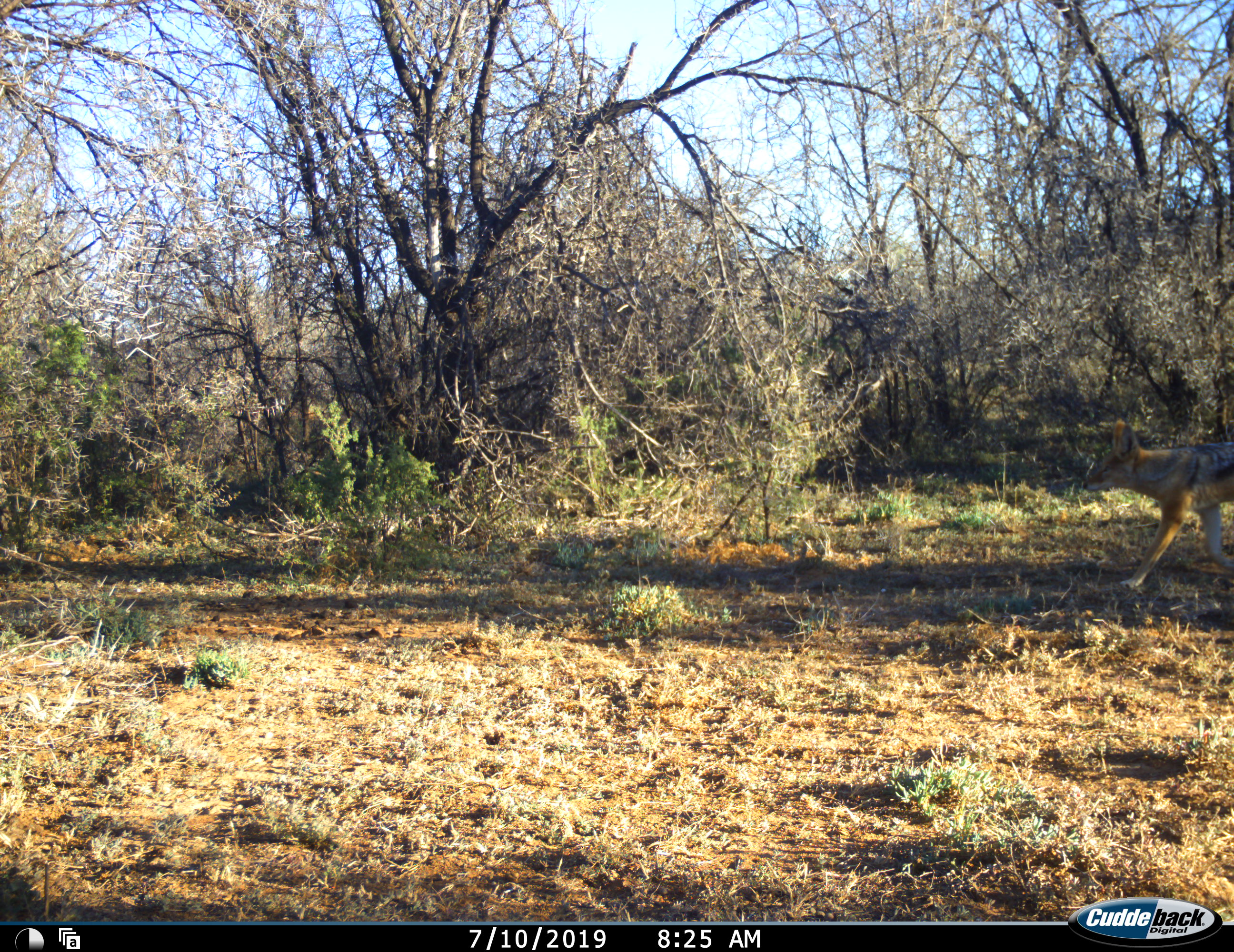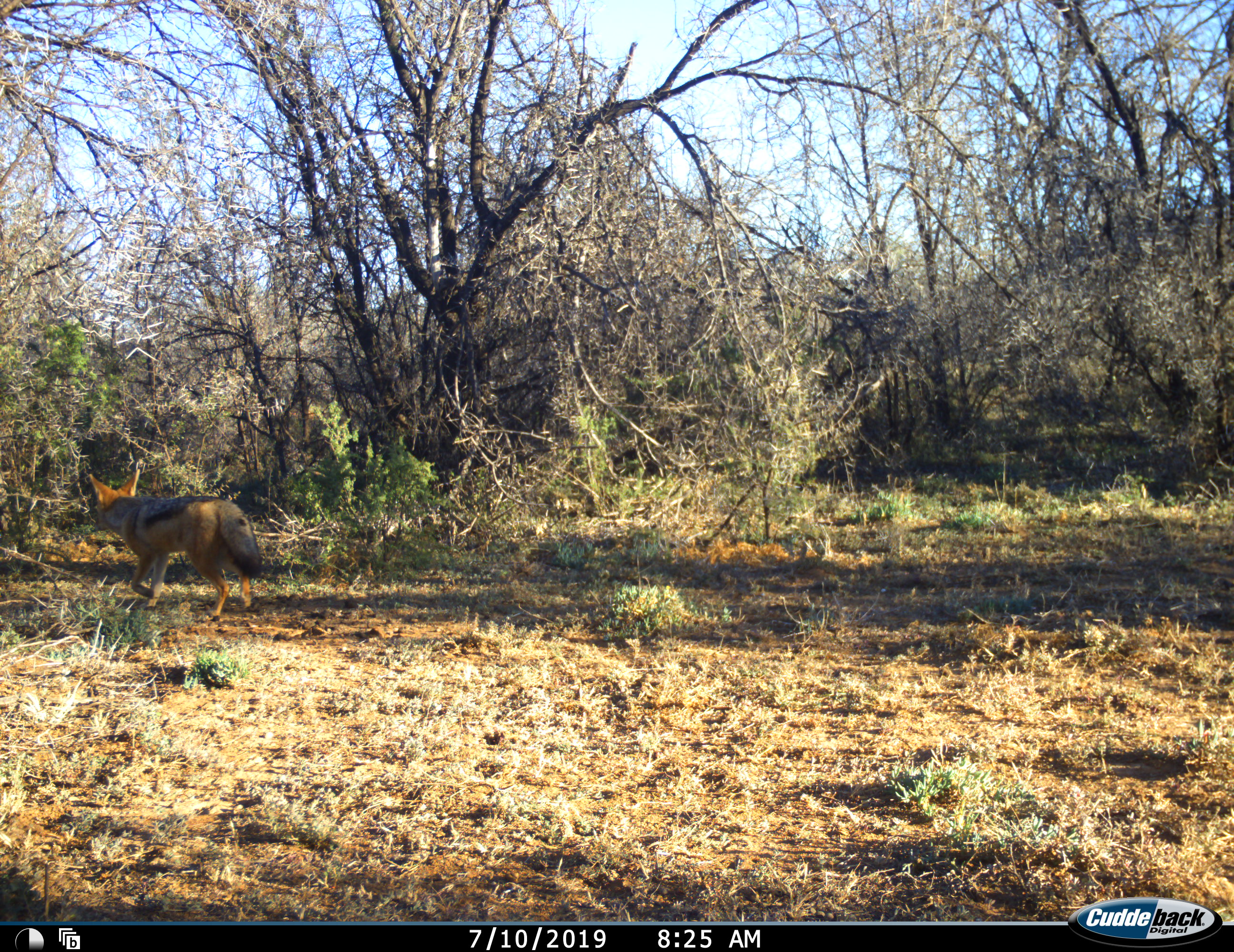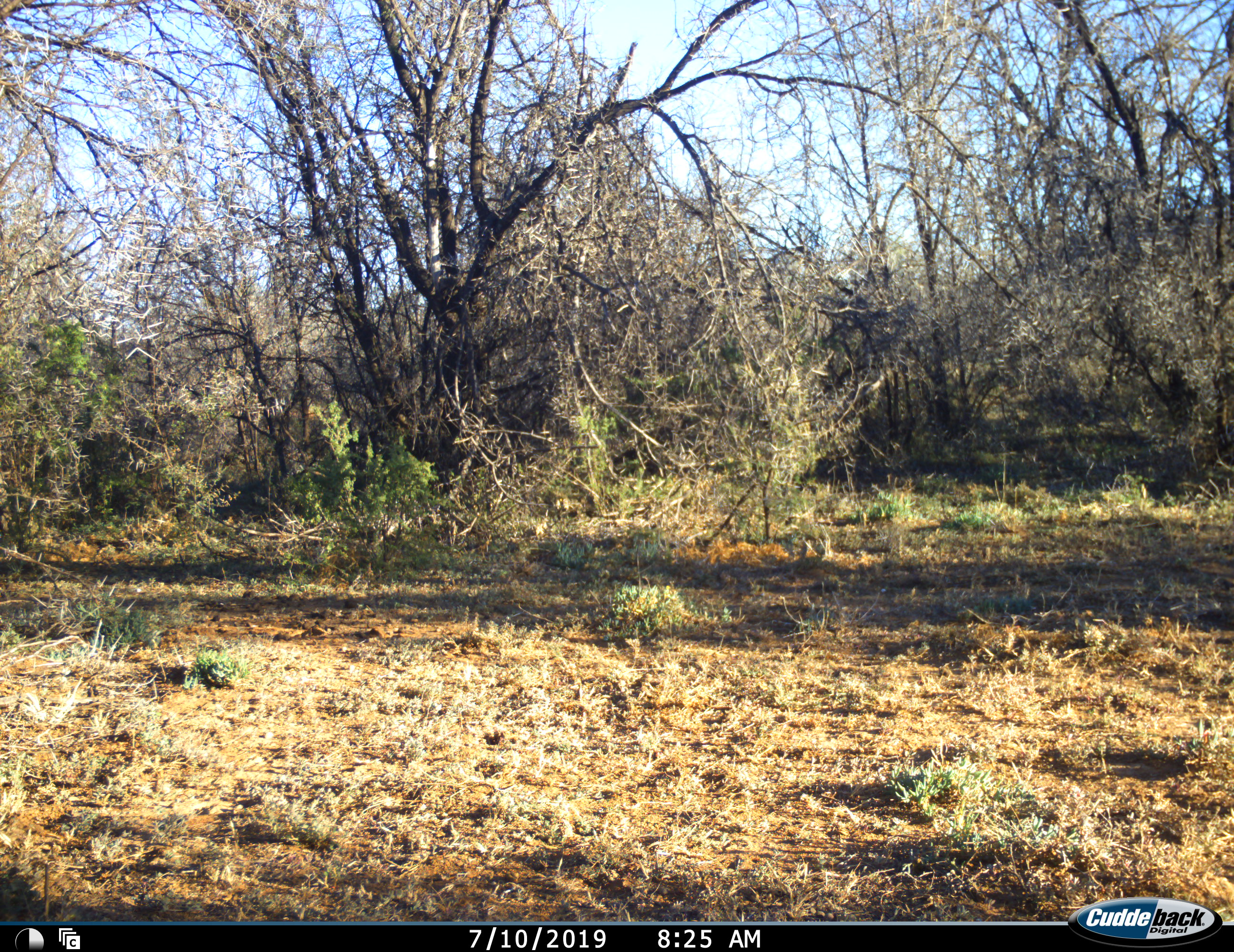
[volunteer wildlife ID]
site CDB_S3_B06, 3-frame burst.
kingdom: Animalia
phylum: Chordata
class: Mammalia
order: Carnivora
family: Canidae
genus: Lupulella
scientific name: Lupulella mesomelas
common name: black-backed jackal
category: jackalblackbacked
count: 1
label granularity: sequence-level